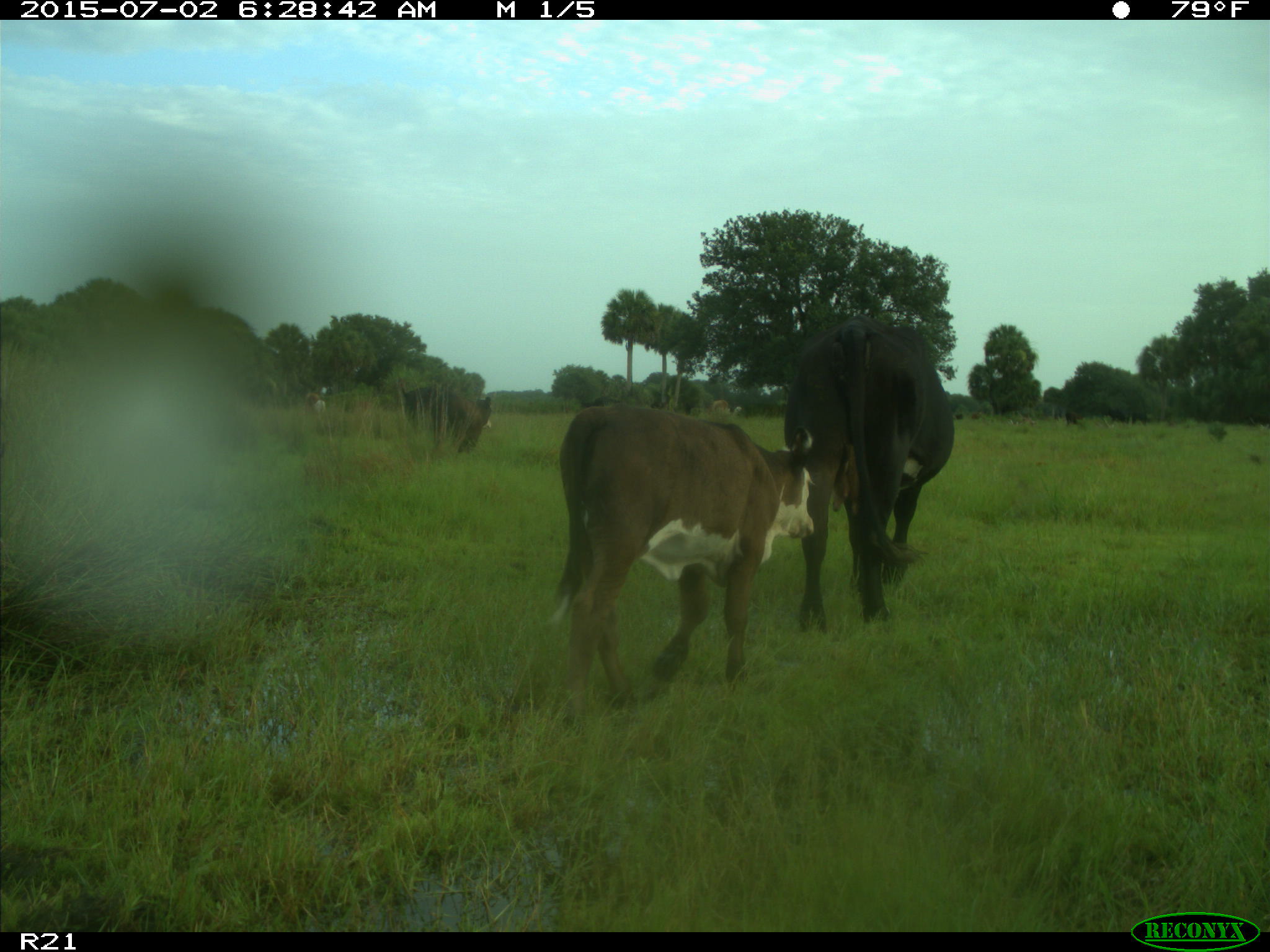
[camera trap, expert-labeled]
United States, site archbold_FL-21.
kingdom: Animalia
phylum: Chordata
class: Mammalia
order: Artiodactyla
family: Bovidae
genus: Bos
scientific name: Bos taurus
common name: domestic cow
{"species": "Bos taurus (domestic cow)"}